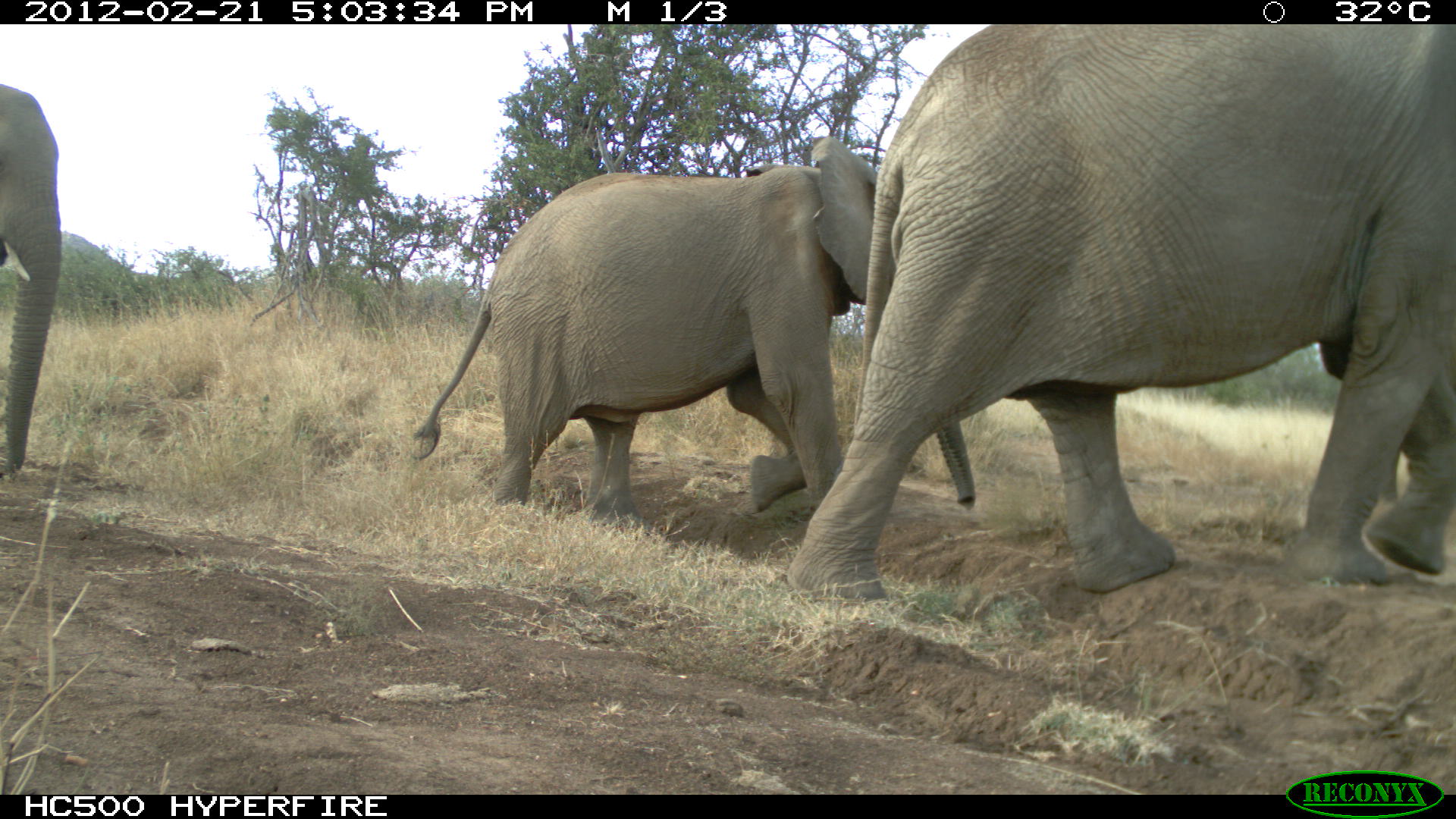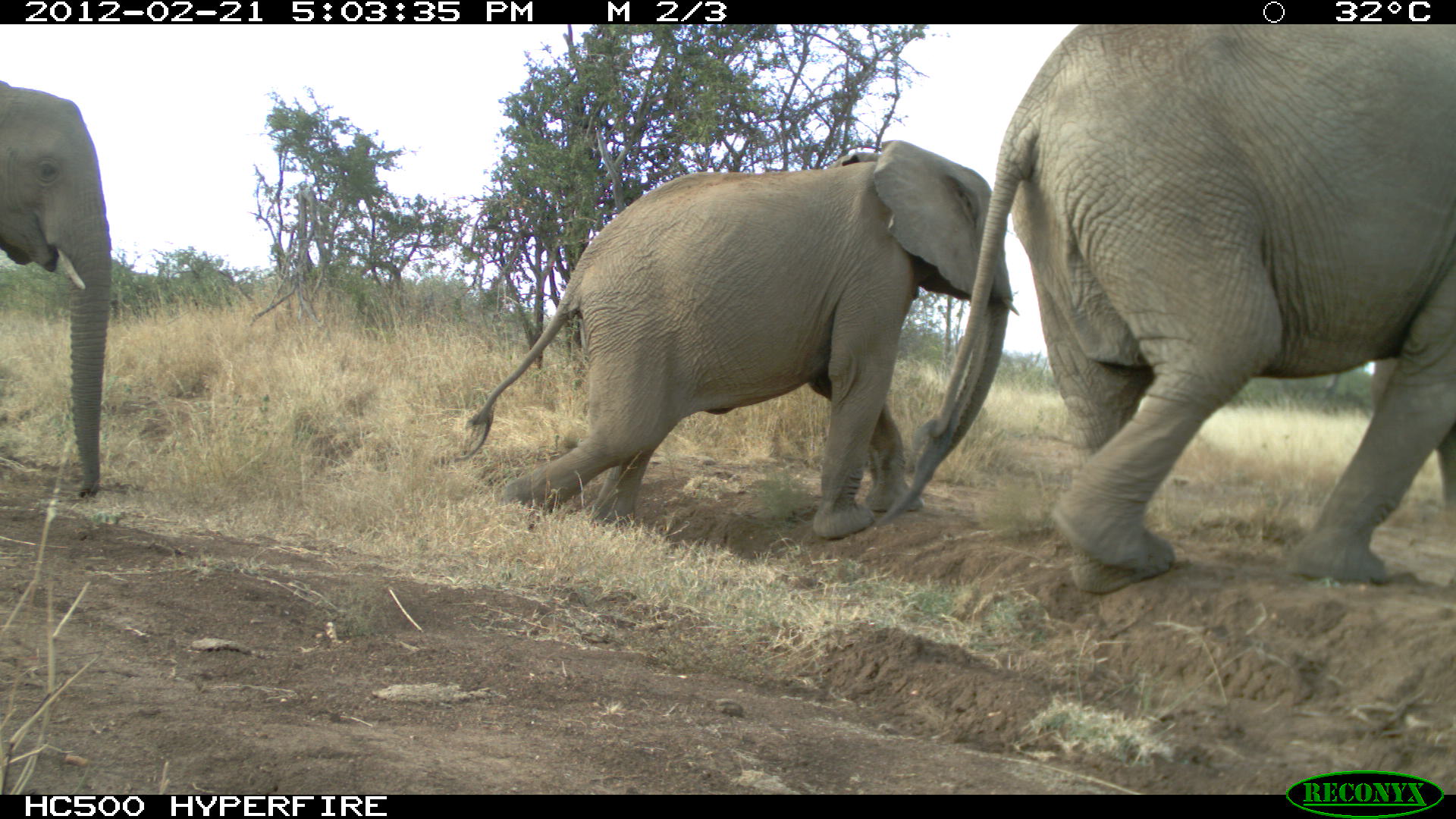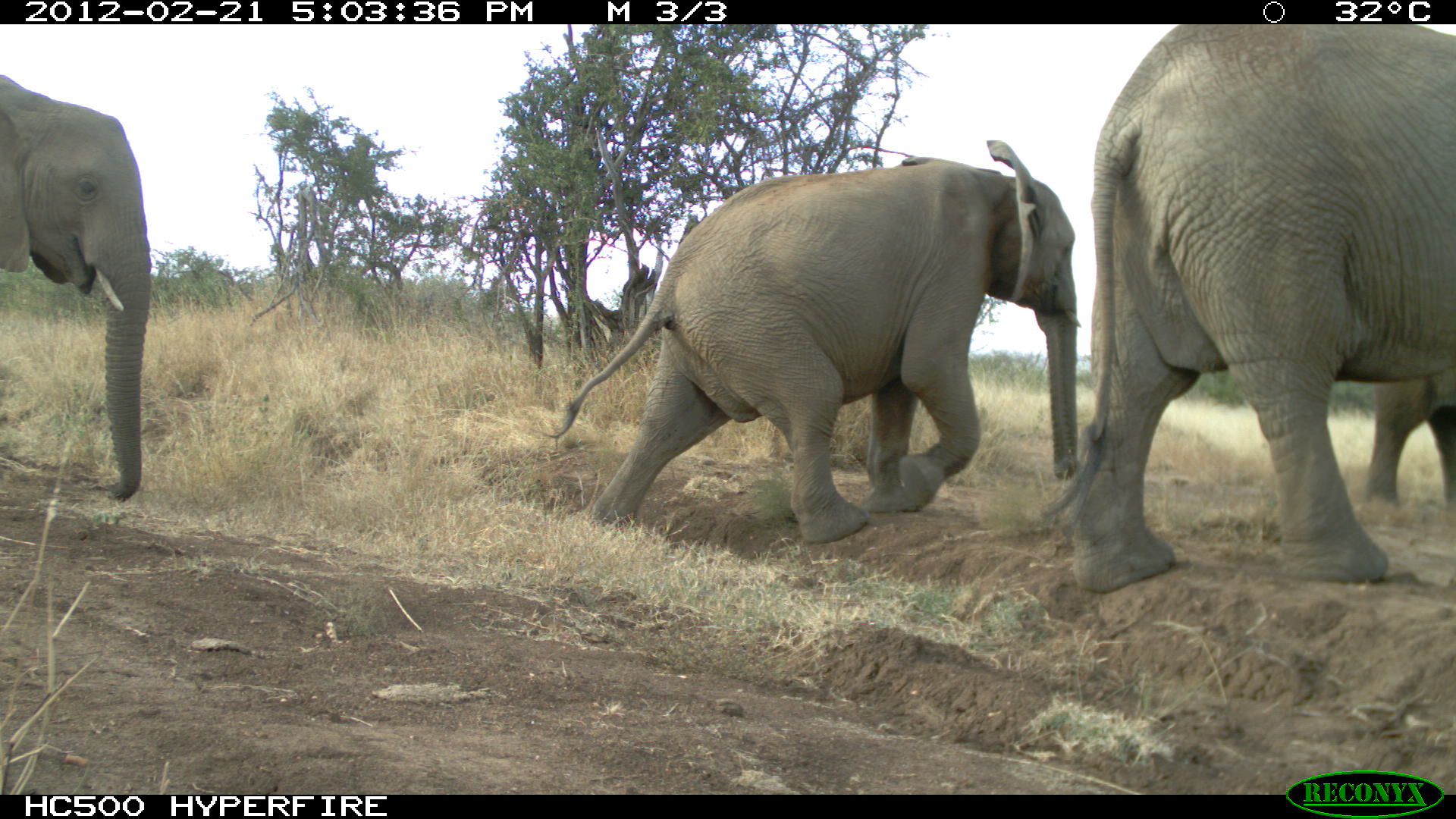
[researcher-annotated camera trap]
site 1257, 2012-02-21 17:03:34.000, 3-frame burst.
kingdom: Animalia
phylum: Chordata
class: Mammalia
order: Proboscidea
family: Elephantidae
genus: Loxodonta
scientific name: Loxodonta africana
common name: african bush elephant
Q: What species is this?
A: Loxodonta africana (african bush elephant).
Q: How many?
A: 3.